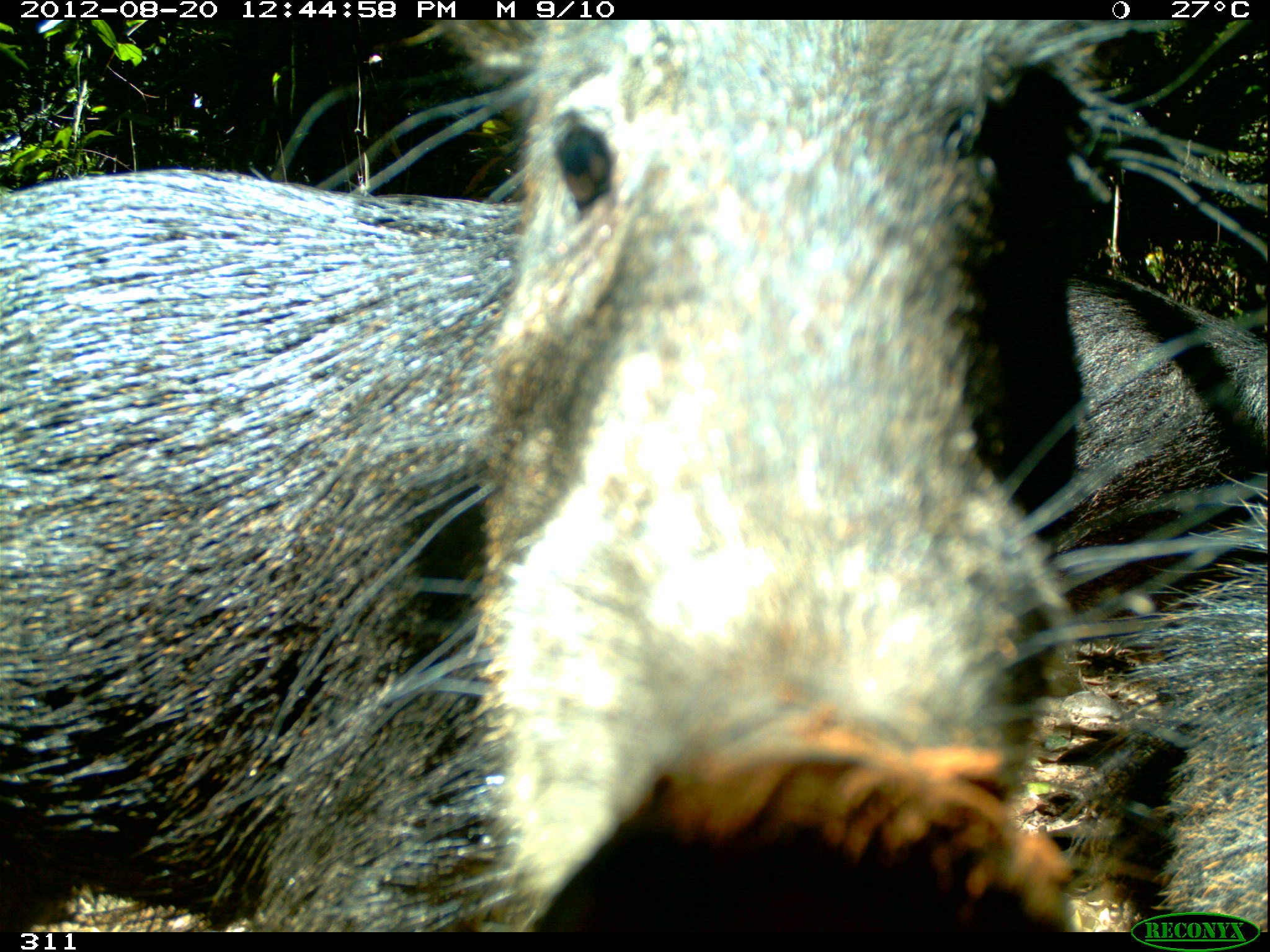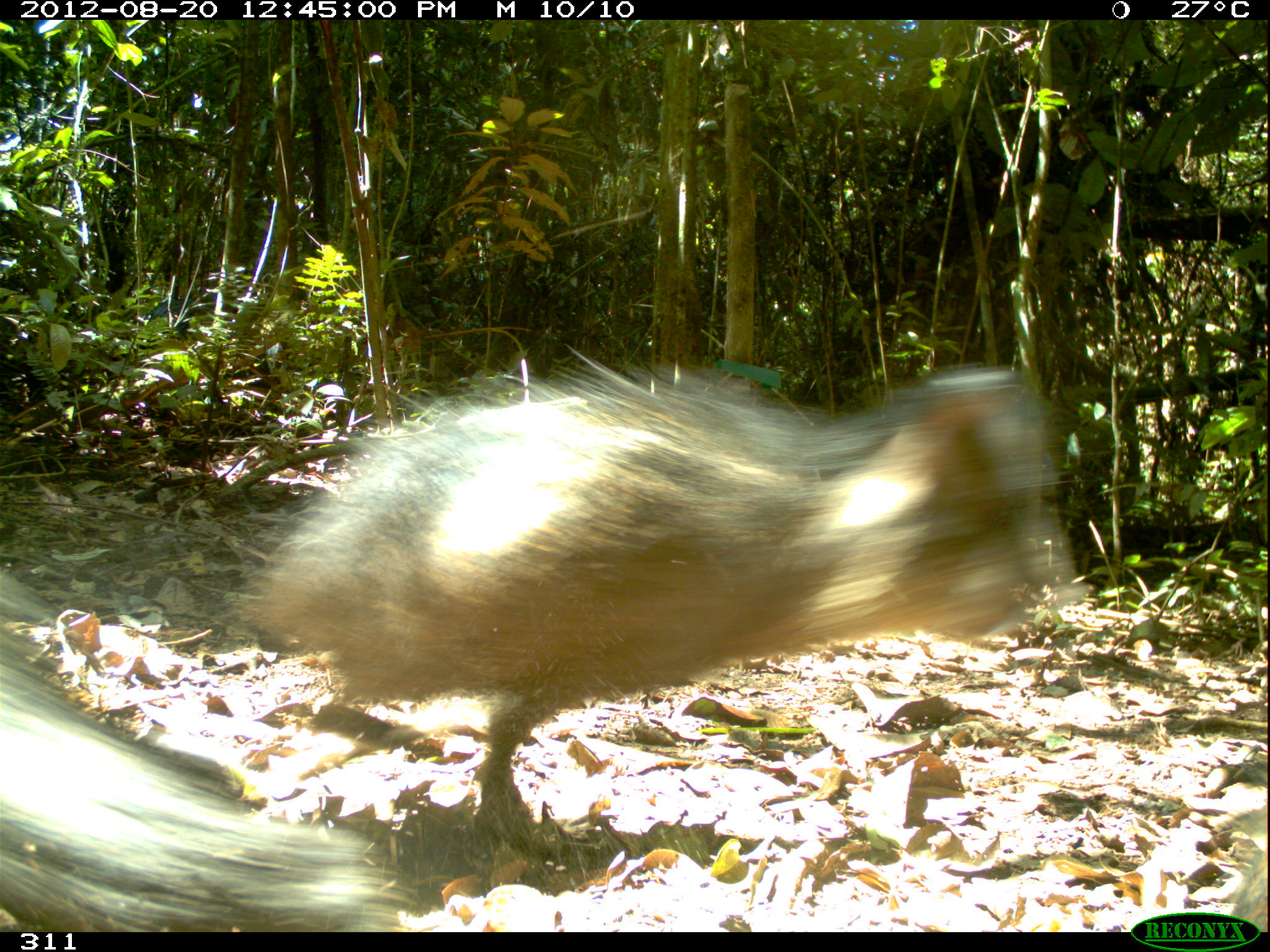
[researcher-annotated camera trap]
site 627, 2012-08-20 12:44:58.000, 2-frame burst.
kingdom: Animalia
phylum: Chordata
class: Mammalia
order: Artiodactyla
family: Tayassuidae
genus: Tayassu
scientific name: Tayassu pecari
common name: white-lipped peccary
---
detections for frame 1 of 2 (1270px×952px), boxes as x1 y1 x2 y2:
tayassu pecari: 0 20 1270 931; 1018 466 1265 930; 1060 268 1270 647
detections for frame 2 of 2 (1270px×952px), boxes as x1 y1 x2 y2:
tayassu pecari: 229 346 1086 843; 0 569 411 932; 1228 847 1270 928